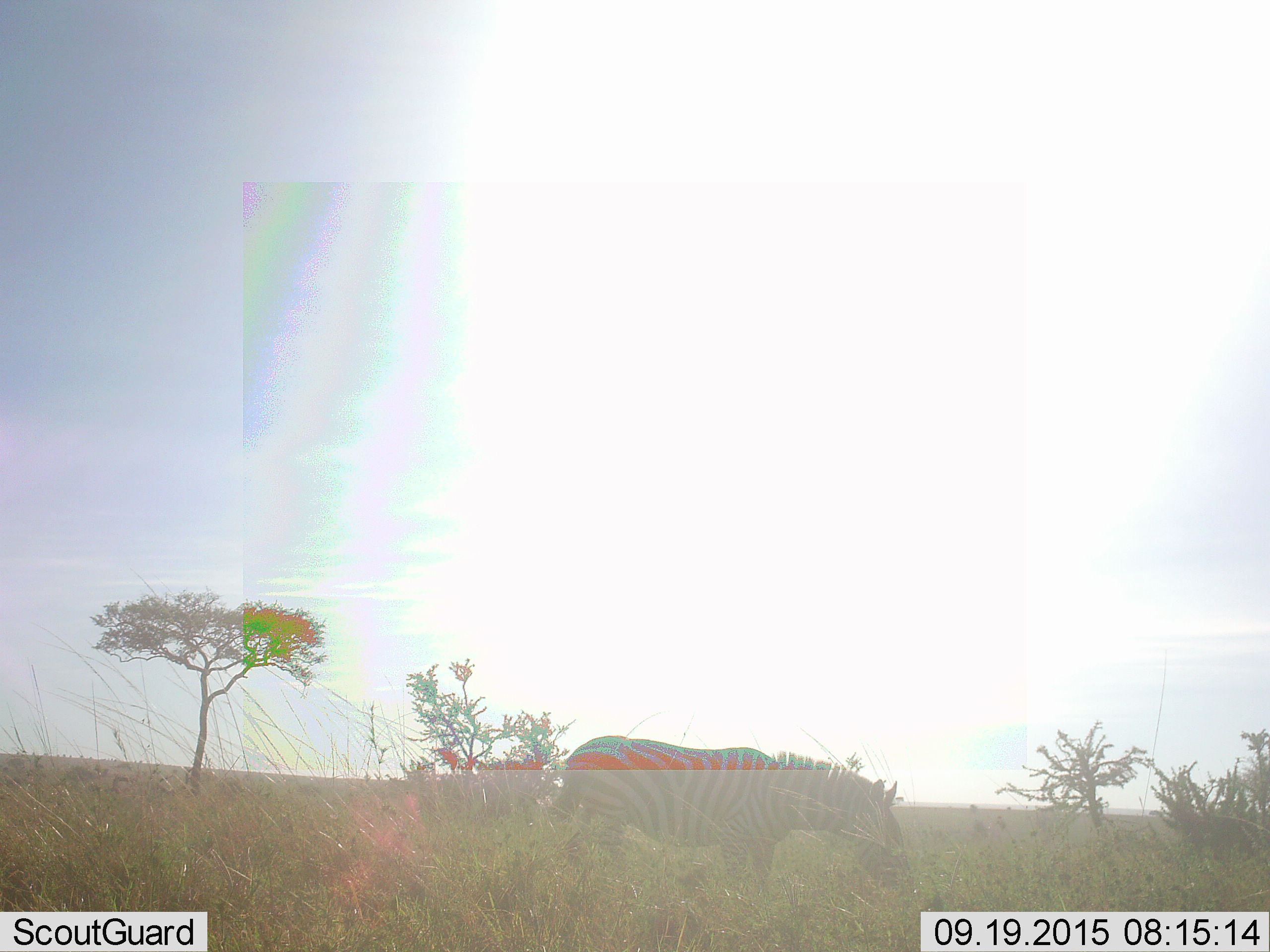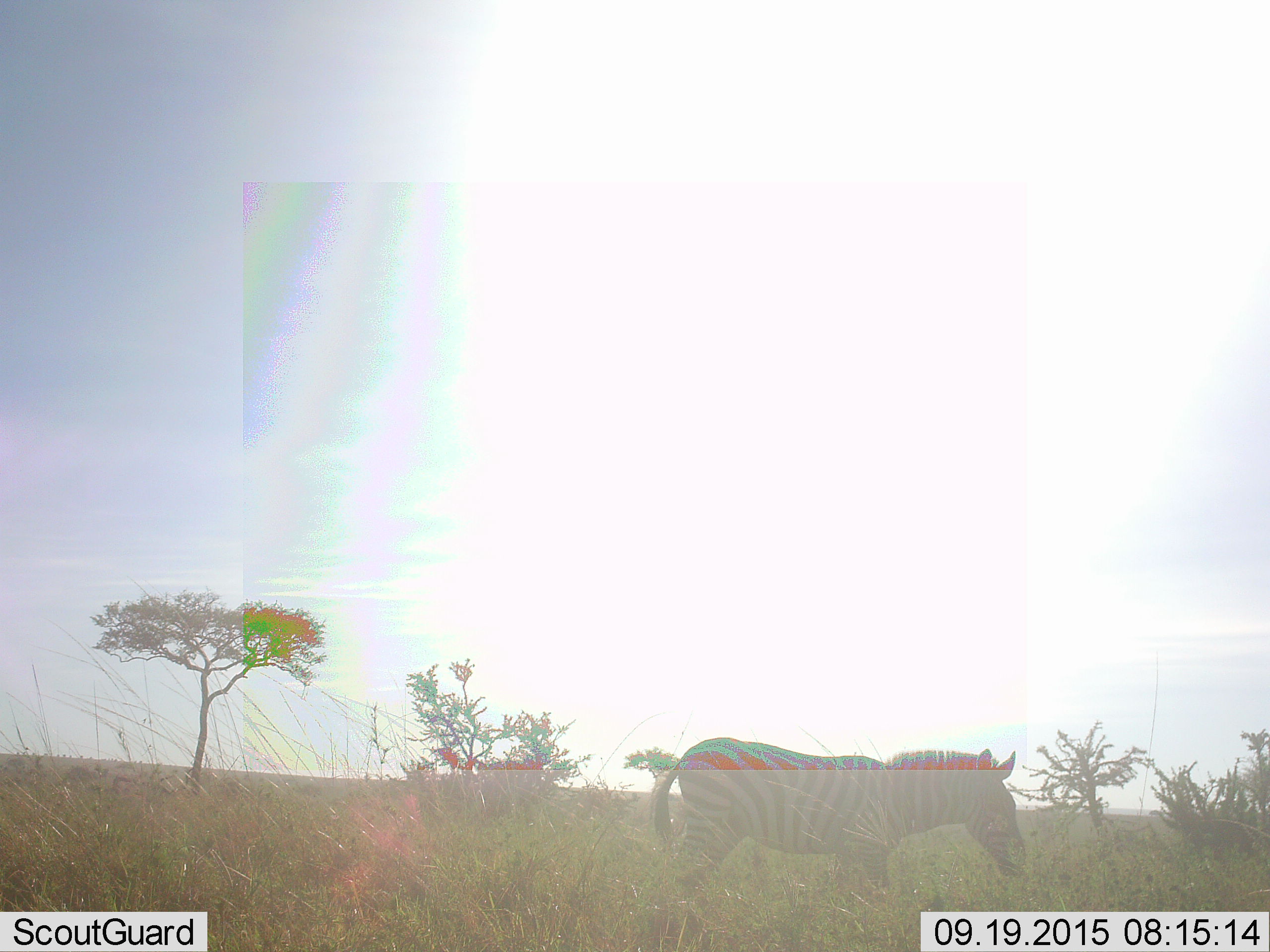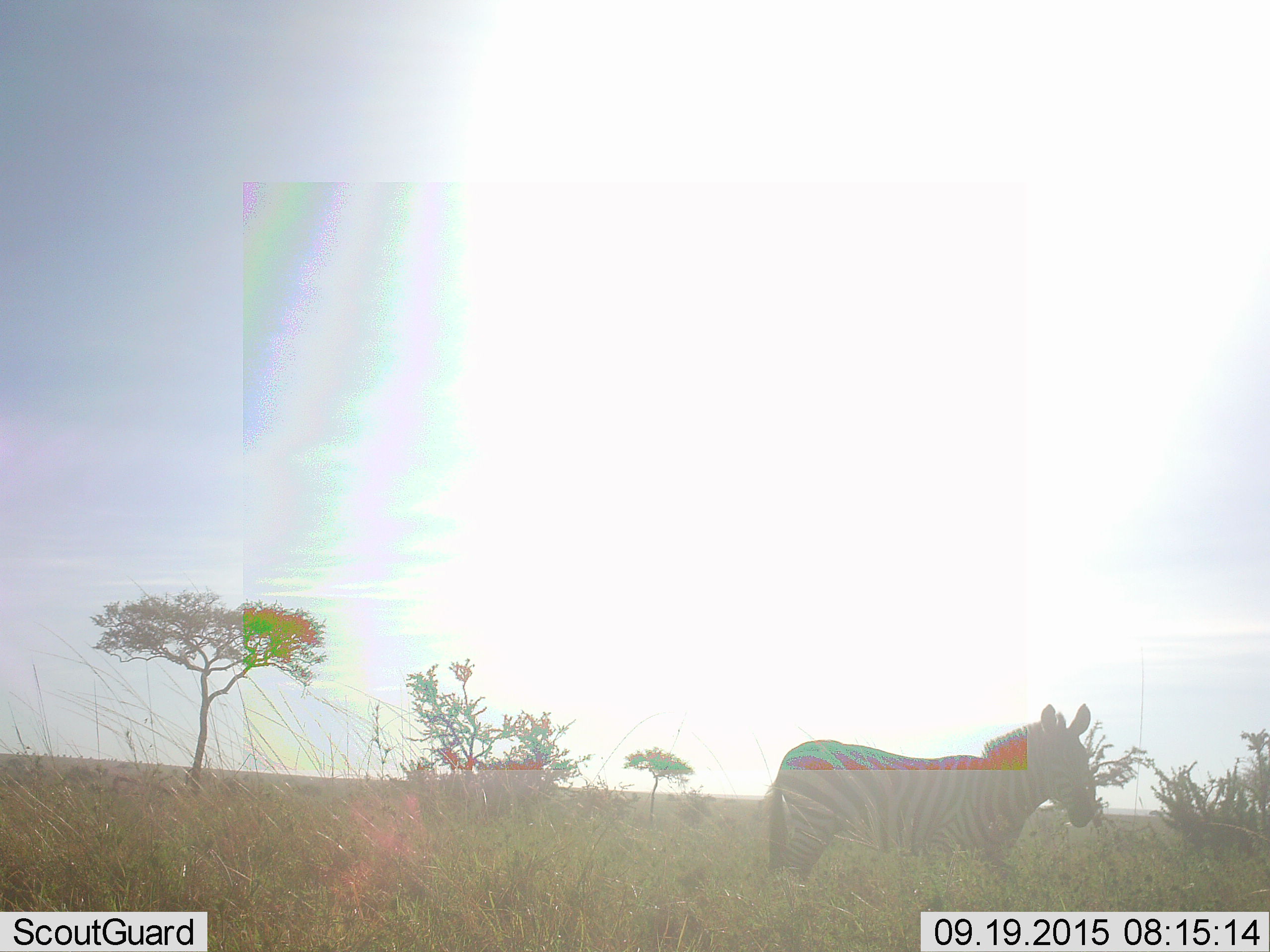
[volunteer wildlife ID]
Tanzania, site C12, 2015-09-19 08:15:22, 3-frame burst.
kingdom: Animalia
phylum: Chordata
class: Mammalia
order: Perissodactyla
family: Equidae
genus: Equus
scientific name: Equus quagga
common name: plains zebra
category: zebra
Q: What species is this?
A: Zebra (plains zebra) (Equus quagga).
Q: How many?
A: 1.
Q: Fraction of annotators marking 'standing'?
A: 0%.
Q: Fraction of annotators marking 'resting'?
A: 0%.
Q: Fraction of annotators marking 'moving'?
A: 82%.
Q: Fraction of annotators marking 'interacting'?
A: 0%.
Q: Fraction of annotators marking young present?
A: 0%.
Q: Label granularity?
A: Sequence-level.